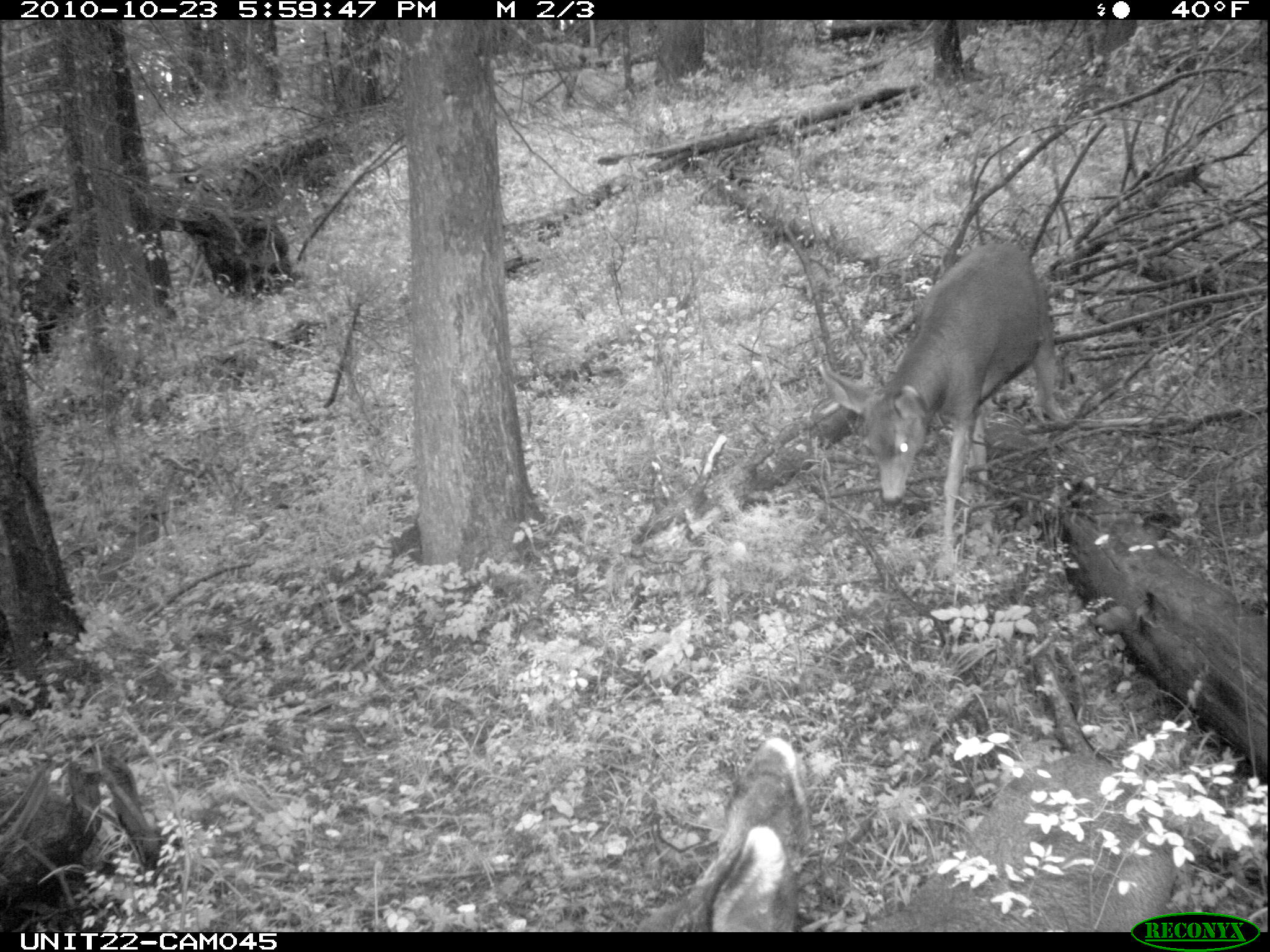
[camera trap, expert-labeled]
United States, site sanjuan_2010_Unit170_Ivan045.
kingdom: Animalia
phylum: Chordata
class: Mammalia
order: Artiodactyla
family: Cervidae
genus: Odocoileus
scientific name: Odocoileus hemionus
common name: mule deer